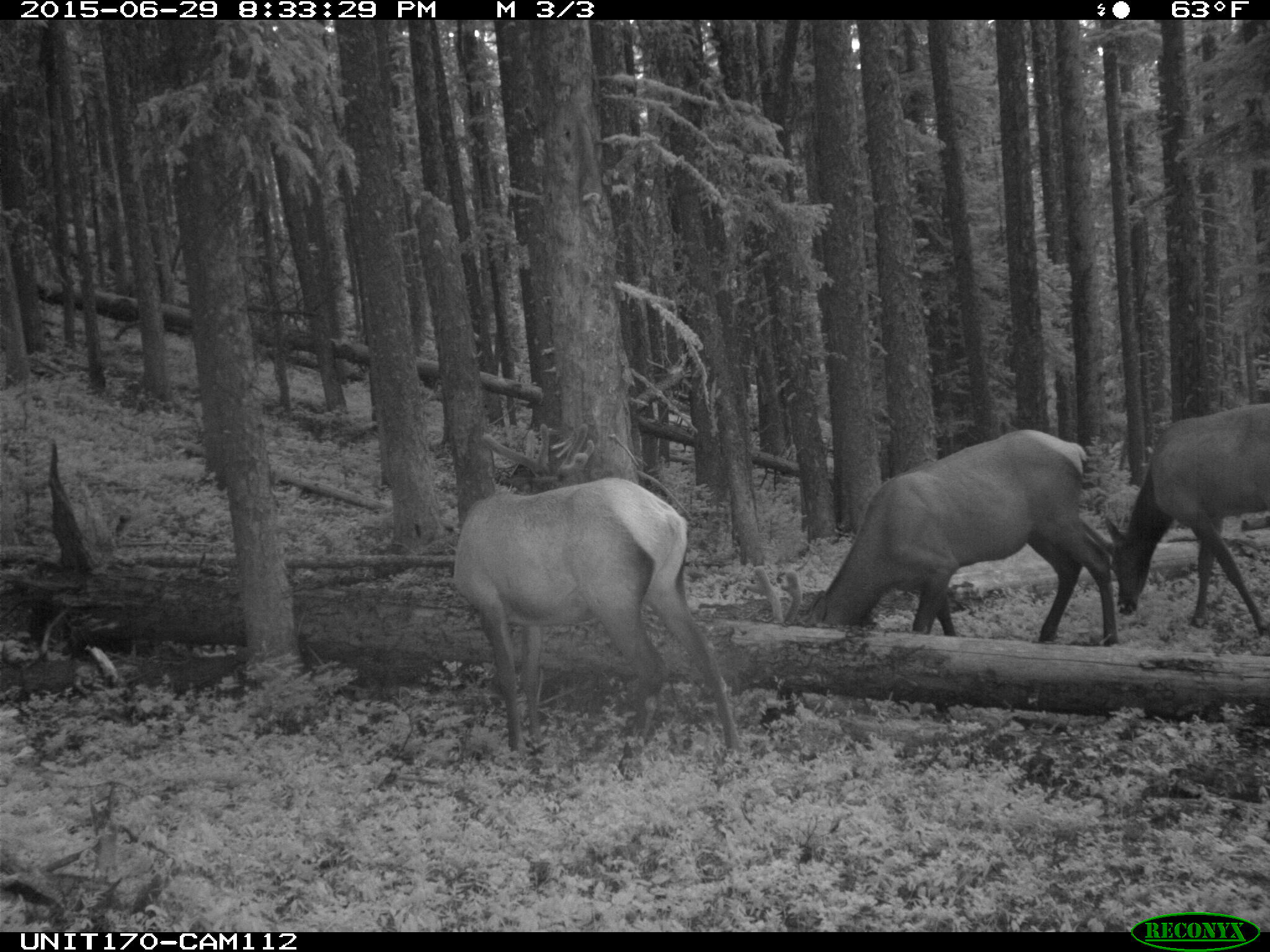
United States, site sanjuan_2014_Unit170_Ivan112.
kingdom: Animalia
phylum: Chordata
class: Mammalia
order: Artiodactyla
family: Cervidae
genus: Cervus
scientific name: Cervus elaphus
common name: red deer